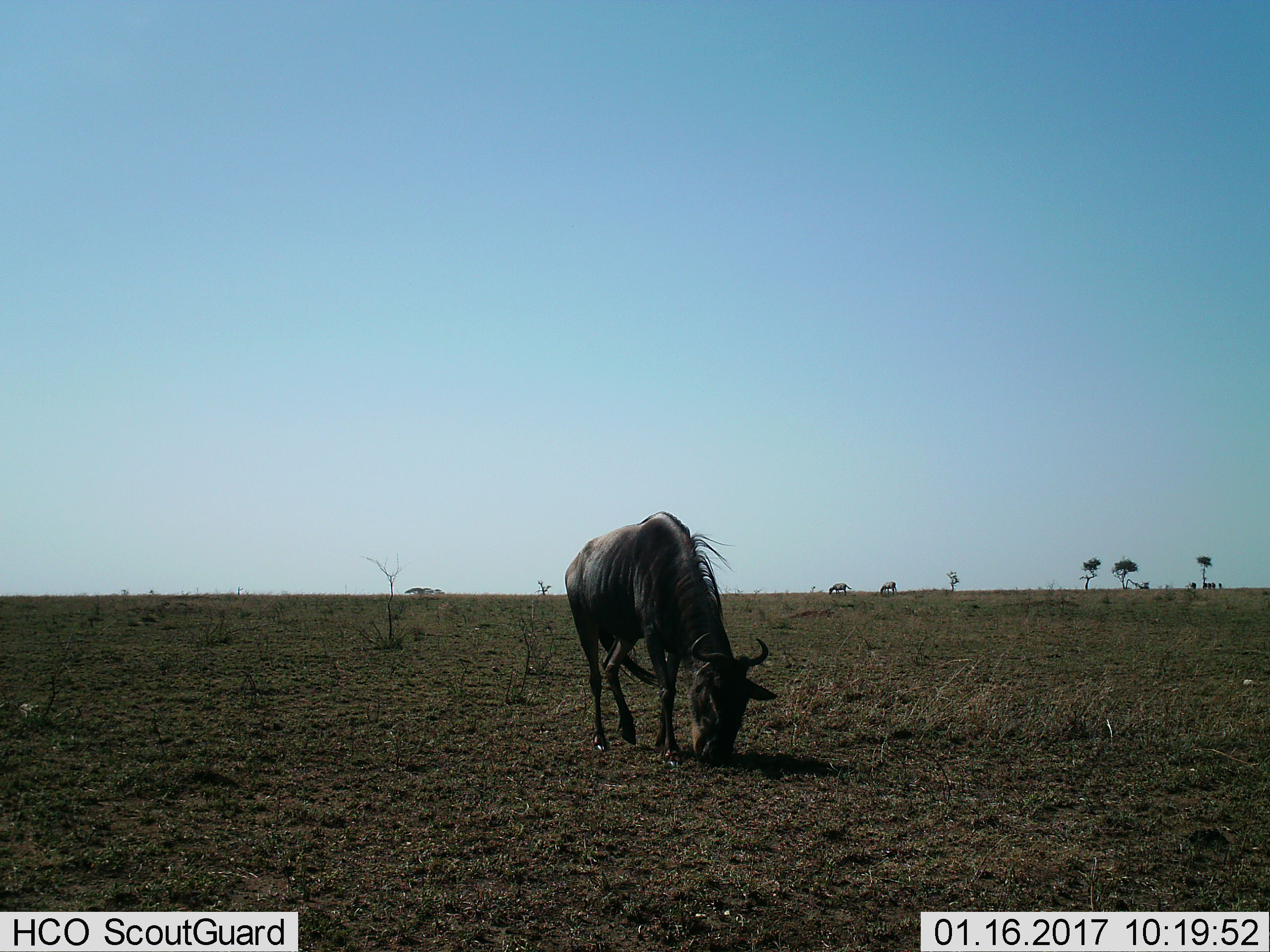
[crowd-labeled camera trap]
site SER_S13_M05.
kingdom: Animalia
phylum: Chordata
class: Mammalia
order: Artiodactyla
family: Bovidae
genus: Connochaetes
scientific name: Connochaetes taurinus taurinus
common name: blue wildebeest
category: wildebeestblue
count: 3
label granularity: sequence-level